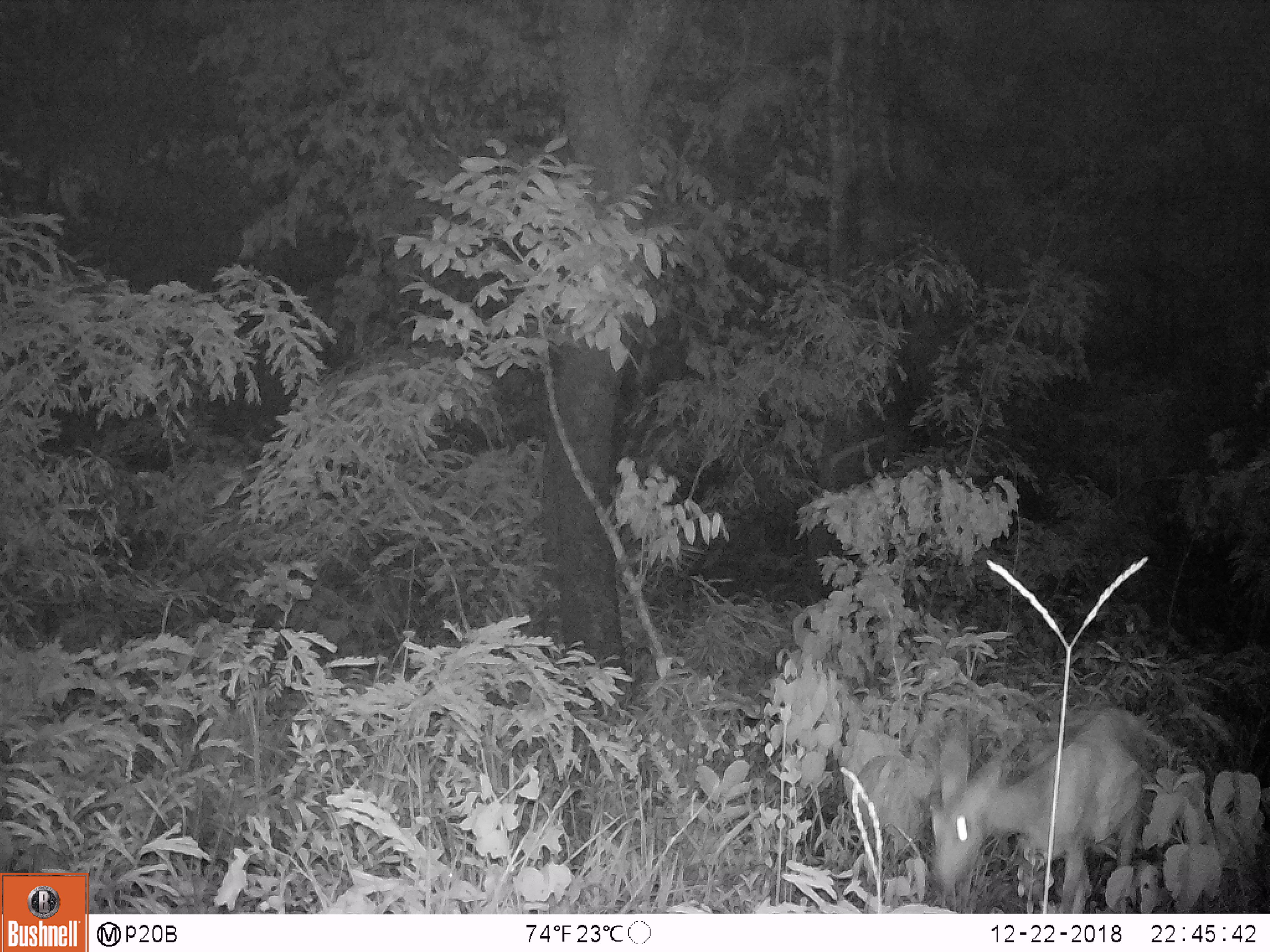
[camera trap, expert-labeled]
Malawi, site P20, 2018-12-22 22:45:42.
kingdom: Animalia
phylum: Chordata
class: Mammalia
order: Artiodactyla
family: Bovidae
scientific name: Antilopinae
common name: small antelope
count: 1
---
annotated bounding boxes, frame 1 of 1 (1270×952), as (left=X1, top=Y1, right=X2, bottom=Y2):
small antelope: (left=924, top=699, right=1150, bottom=911)